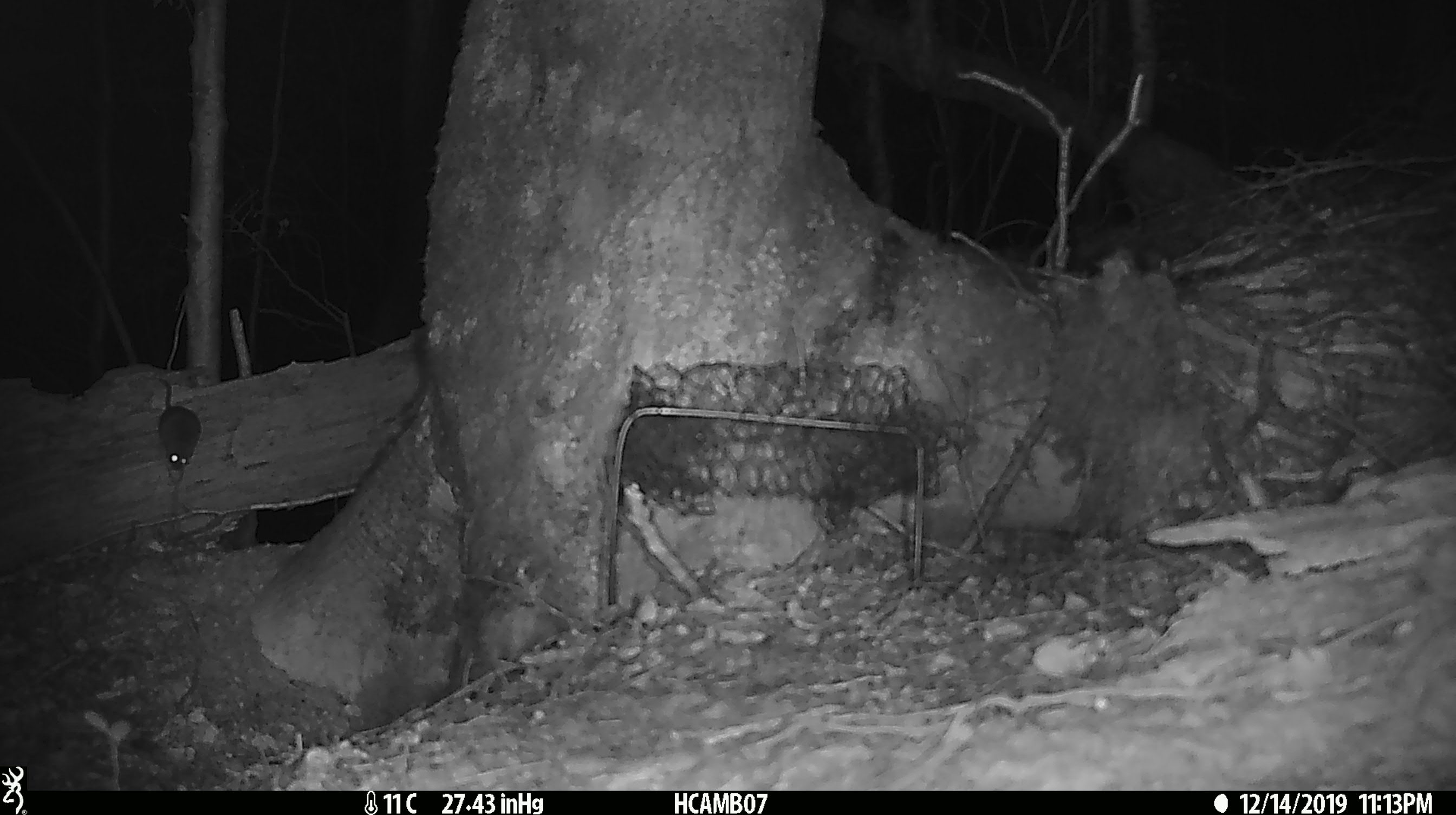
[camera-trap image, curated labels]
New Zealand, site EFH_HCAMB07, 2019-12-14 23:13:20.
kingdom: Animalia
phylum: Chordata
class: Mammalia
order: Rodentia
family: Muridae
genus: Mus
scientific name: Mus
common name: mouse